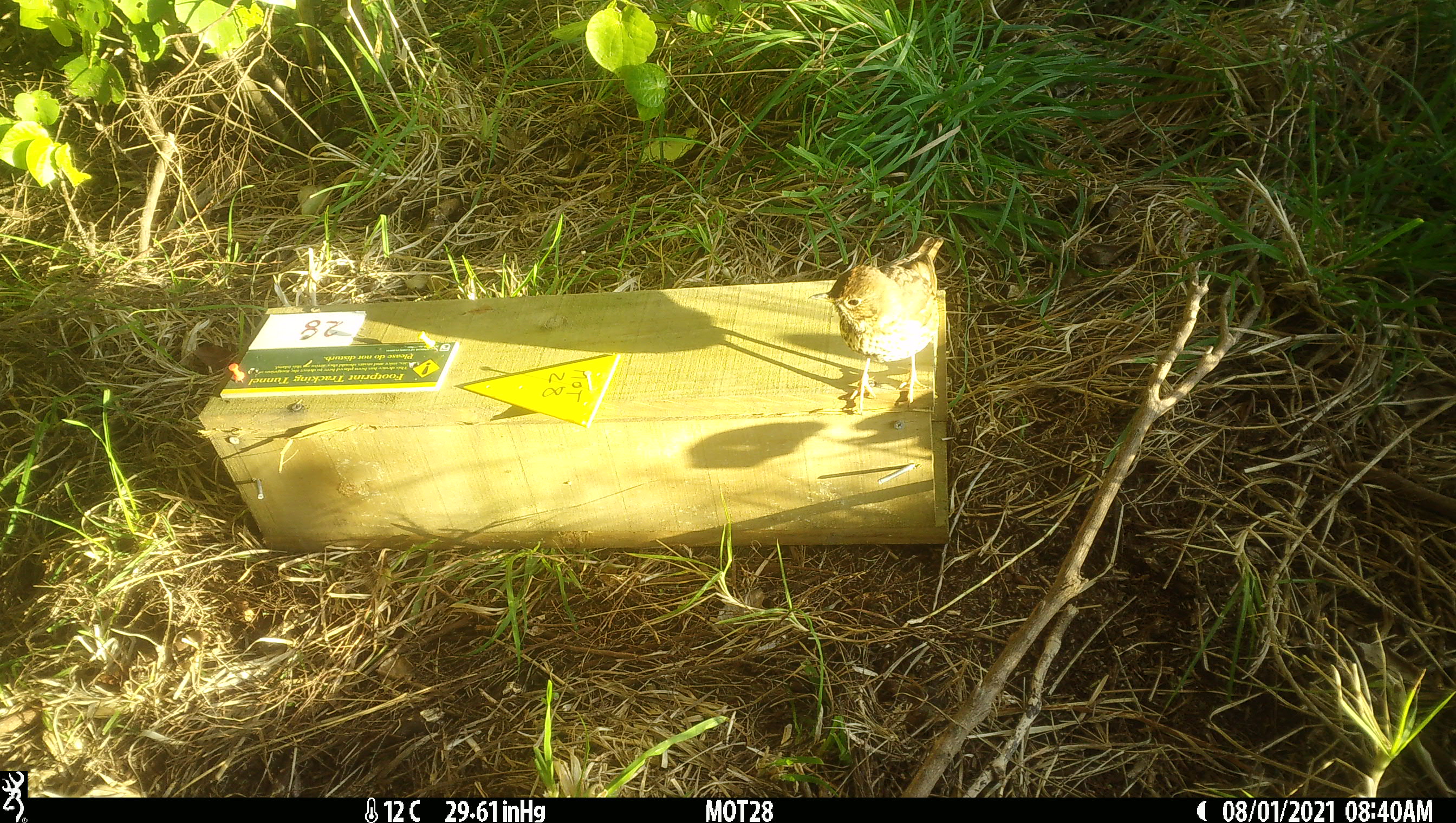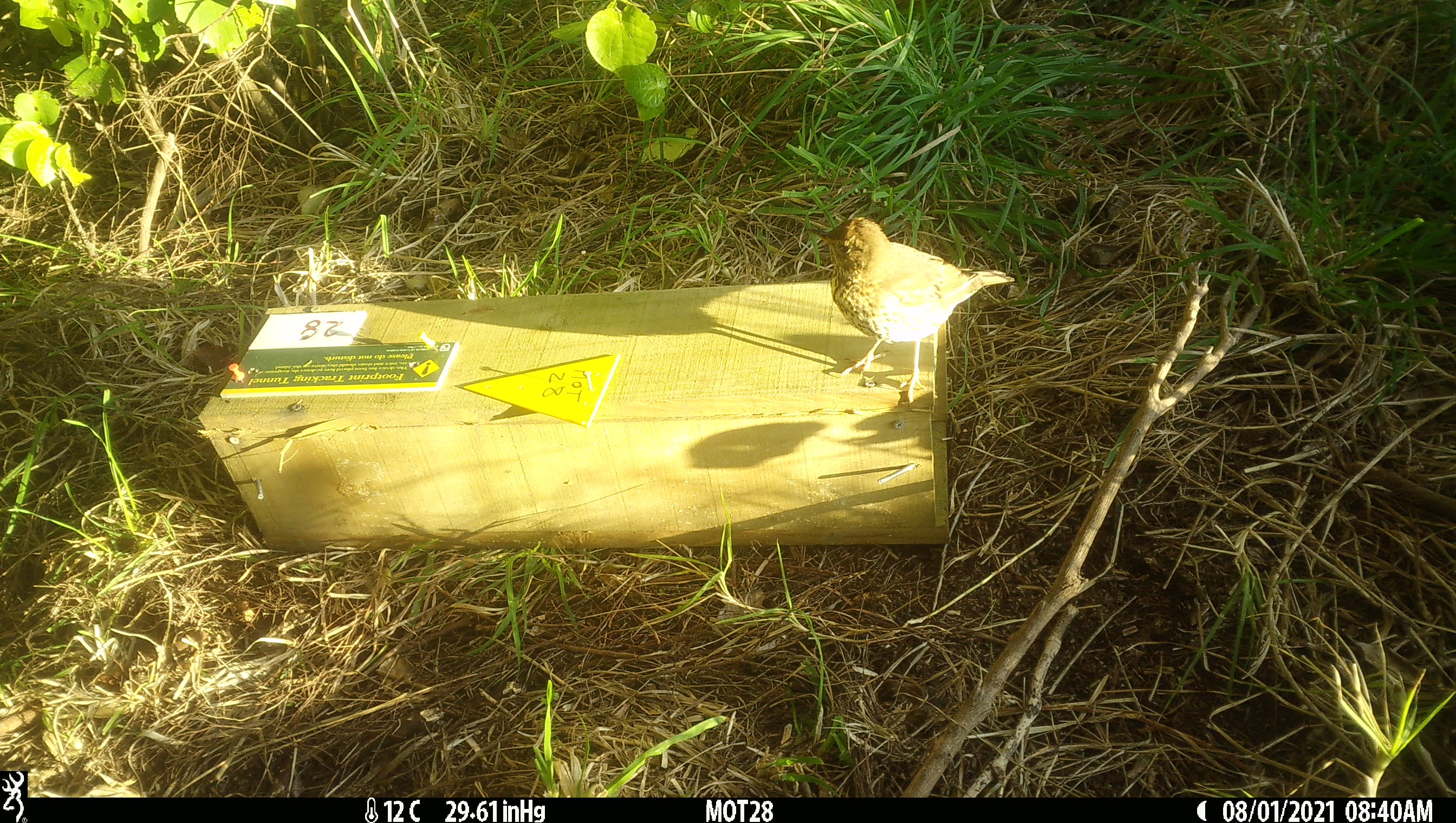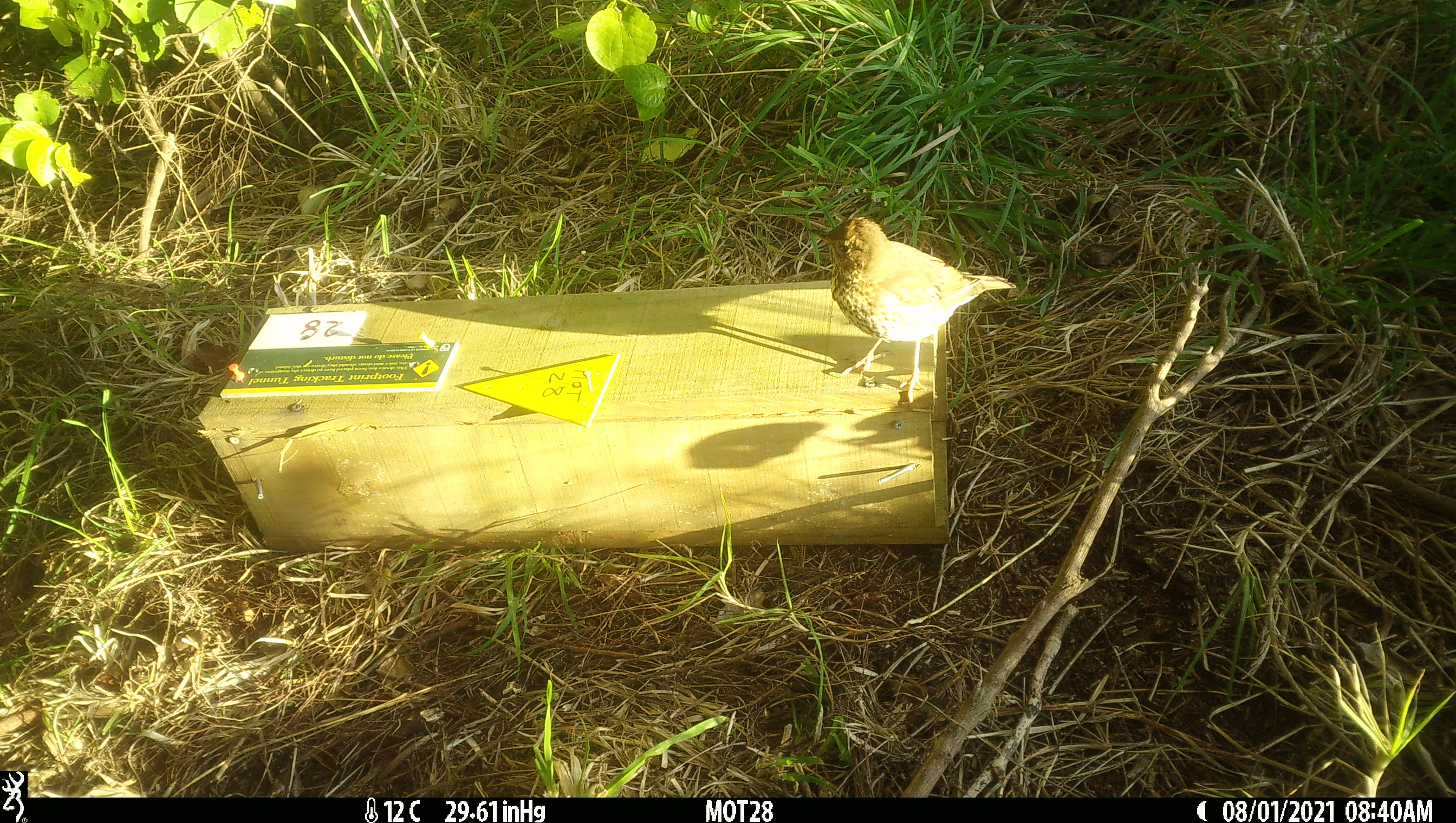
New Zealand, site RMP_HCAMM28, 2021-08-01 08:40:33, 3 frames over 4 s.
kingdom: Animalia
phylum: Chordata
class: Aves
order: Passeriformes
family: Turdidae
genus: Turdus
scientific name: Turdus philomelos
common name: song thrush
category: thrush